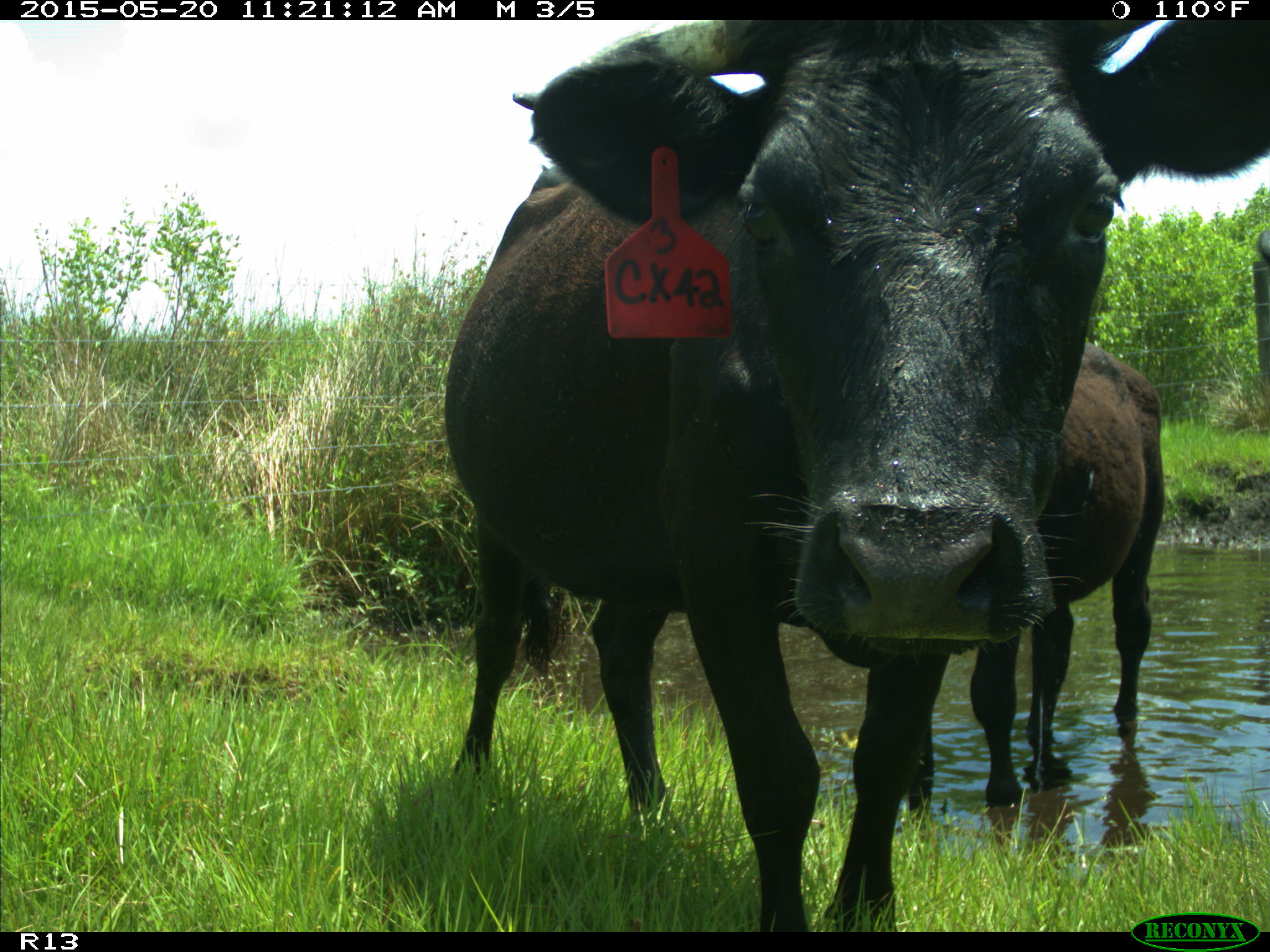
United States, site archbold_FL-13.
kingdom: Animalia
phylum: Chordata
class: Mammalia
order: Artiodactyla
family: Bovidae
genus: Bos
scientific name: Bos taurus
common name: domestic cow